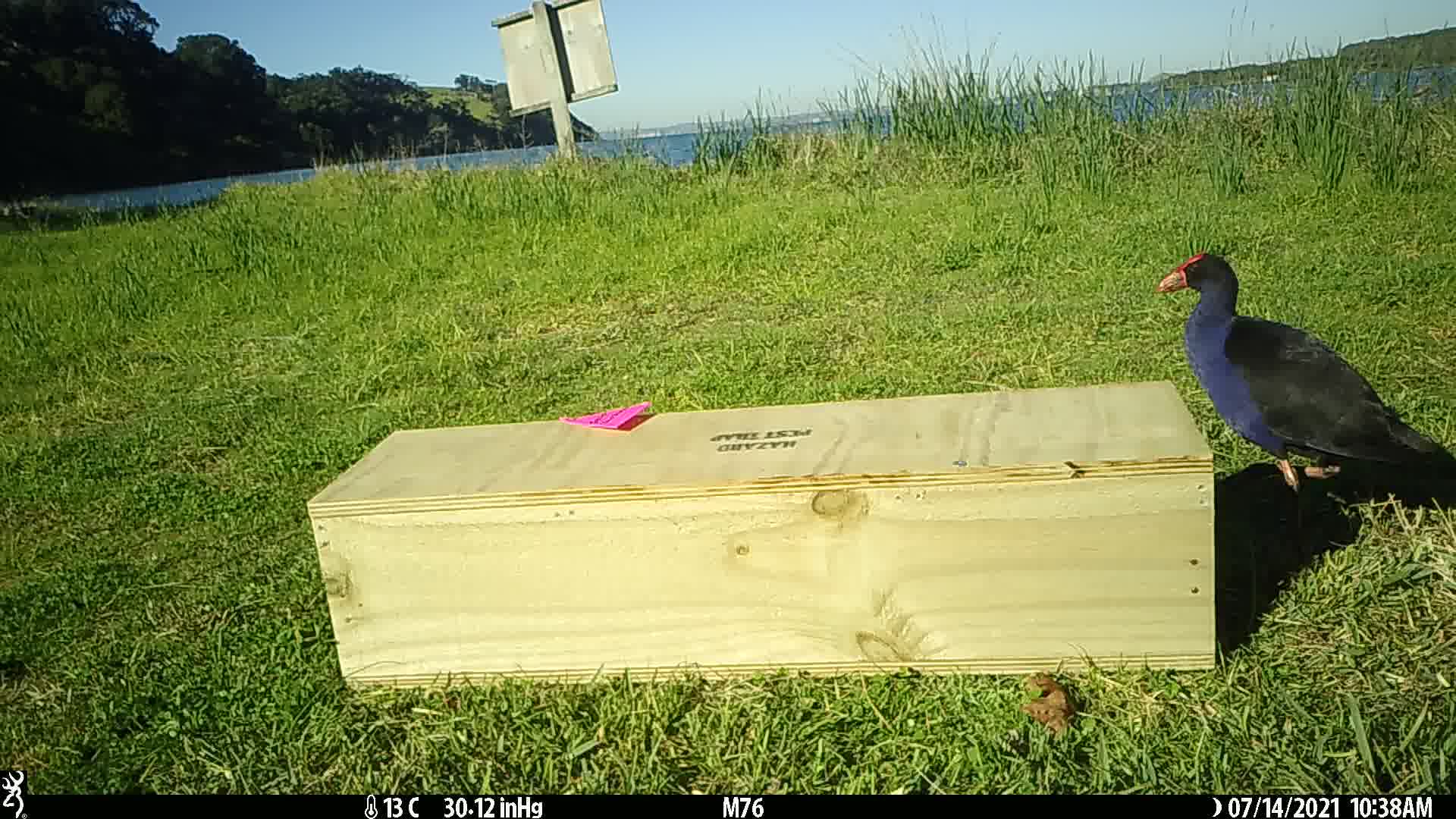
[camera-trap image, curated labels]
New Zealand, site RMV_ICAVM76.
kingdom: Animalia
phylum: Chordata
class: Aves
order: Gruiformes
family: Rallidae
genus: Porphyrio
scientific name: Porphyrio melanotus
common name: australasian swamphen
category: pukeko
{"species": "pukeko (australasian swamphen) (Porphyrio melanotus)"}